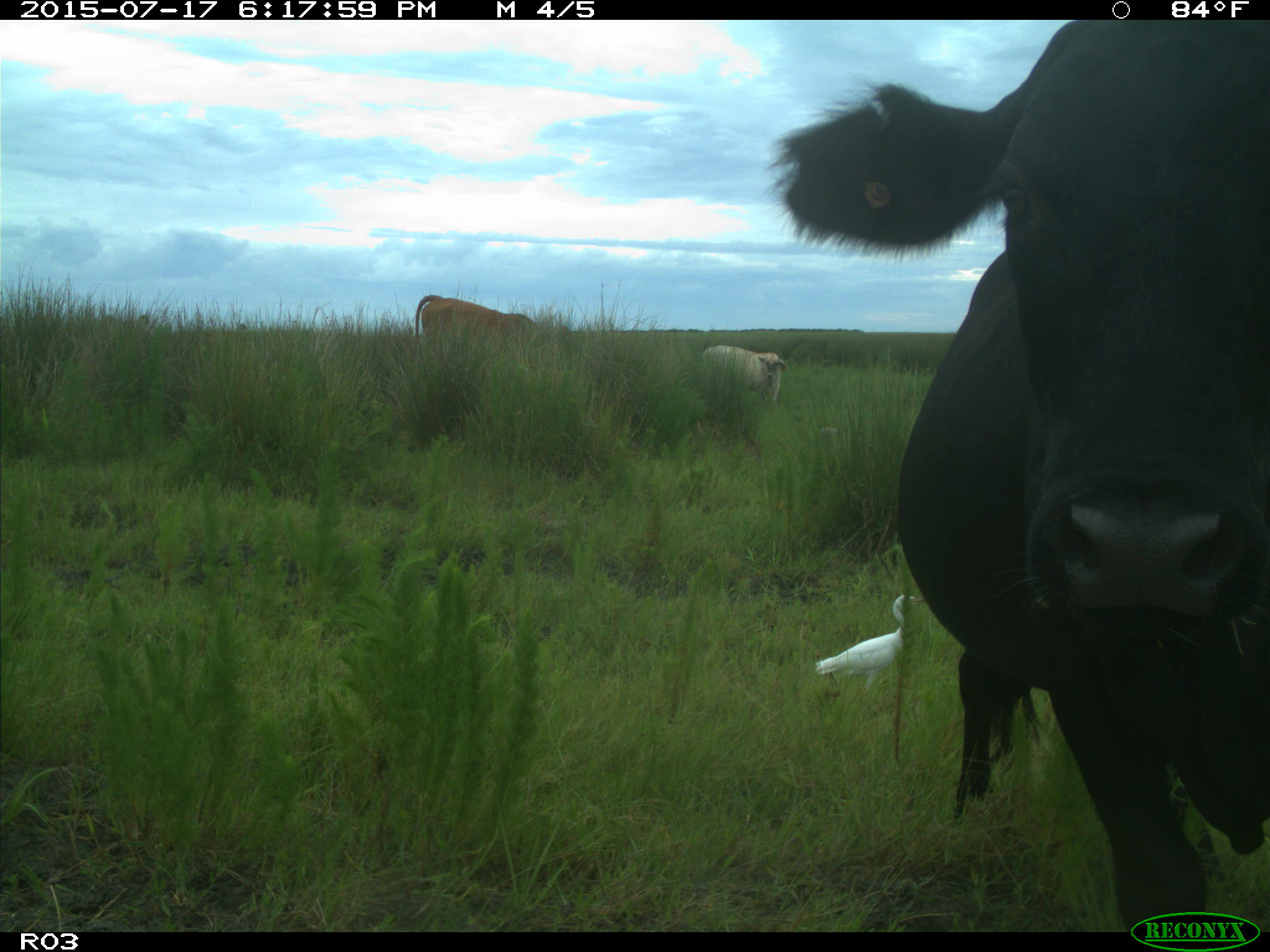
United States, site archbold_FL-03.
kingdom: Animalia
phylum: Chordata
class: Mammalia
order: Artiodactyla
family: Bovidae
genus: Bos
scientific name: Bos taurus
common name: domestic cow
Bos taurus (domestic cow).